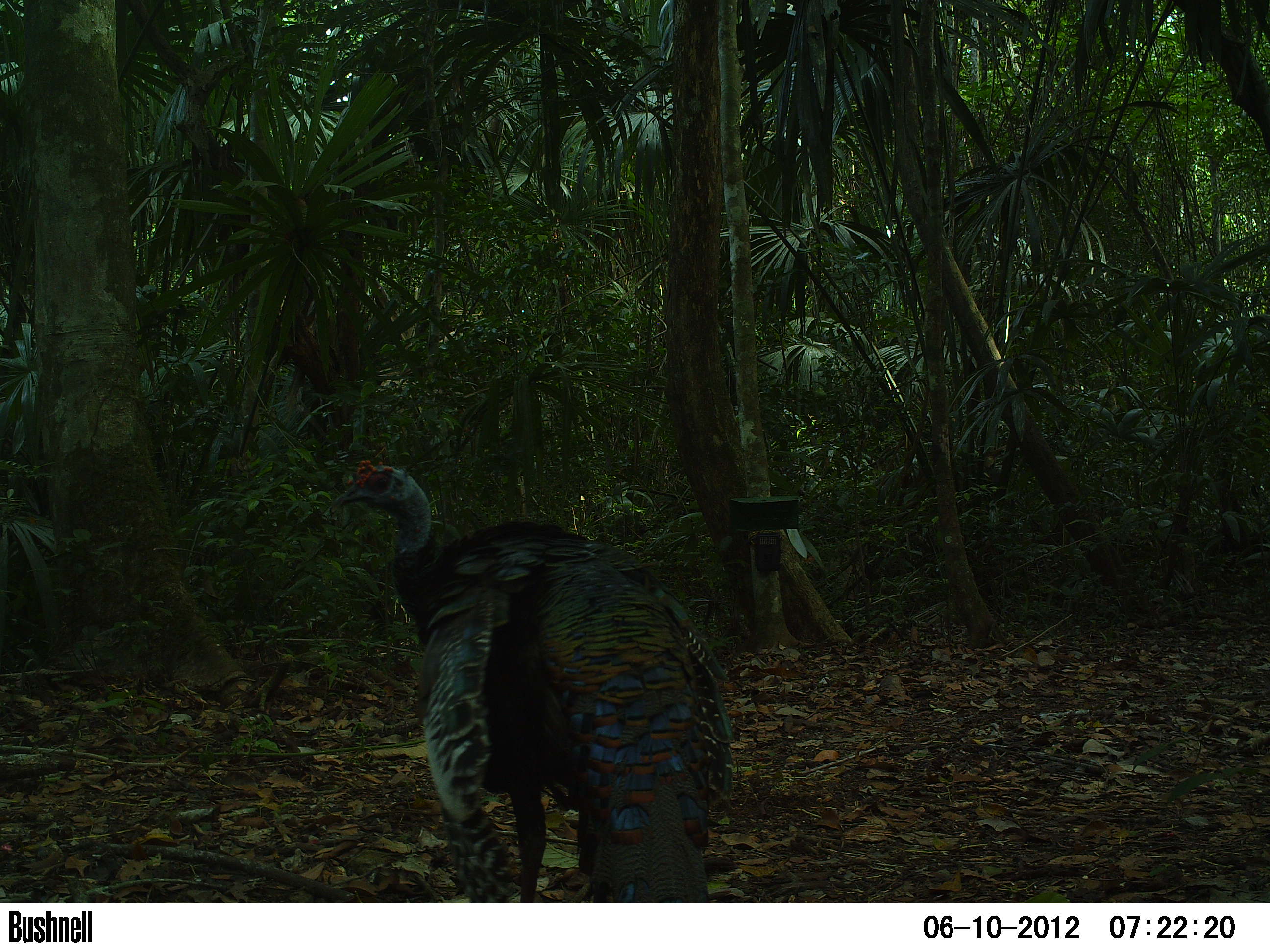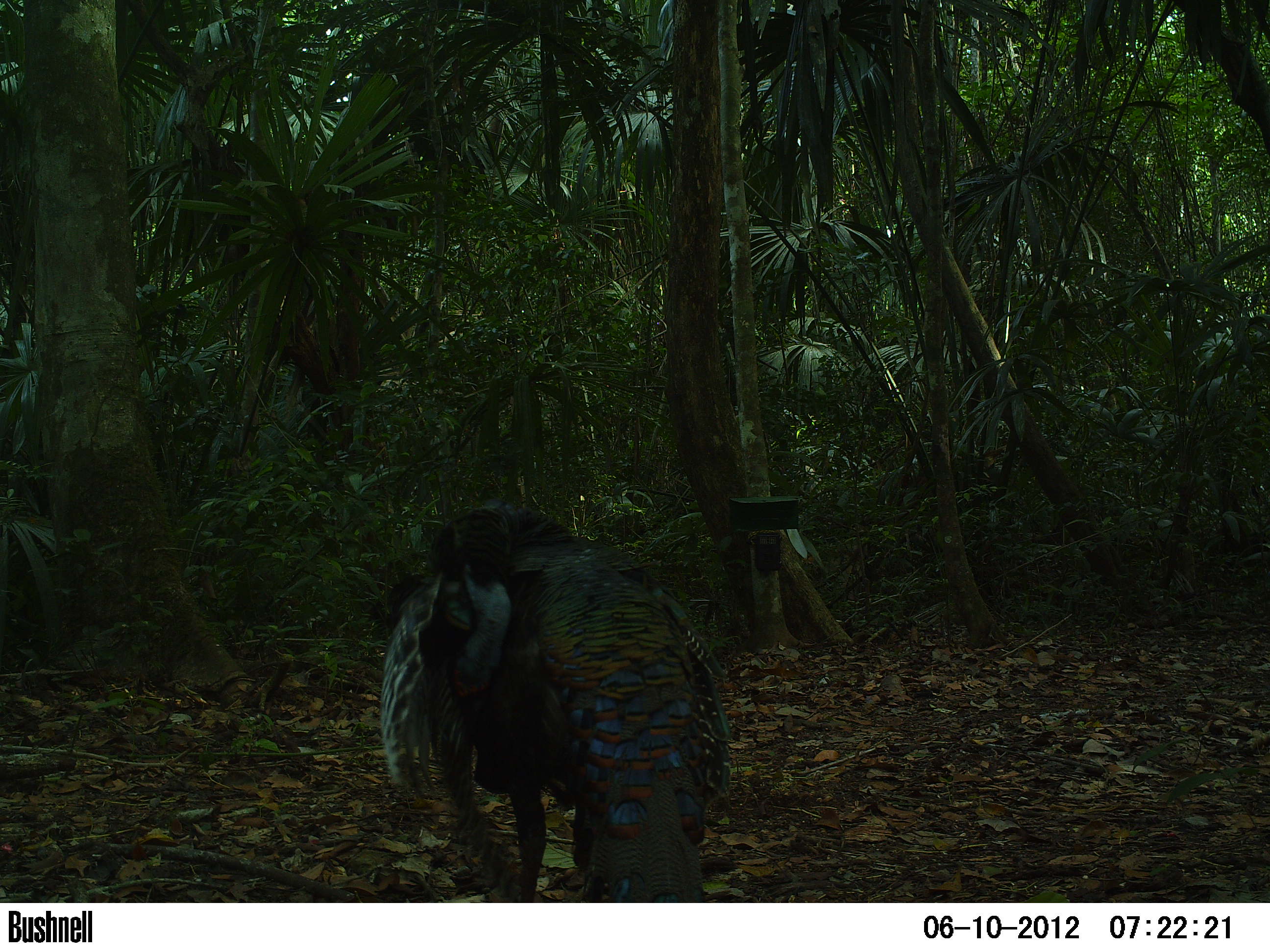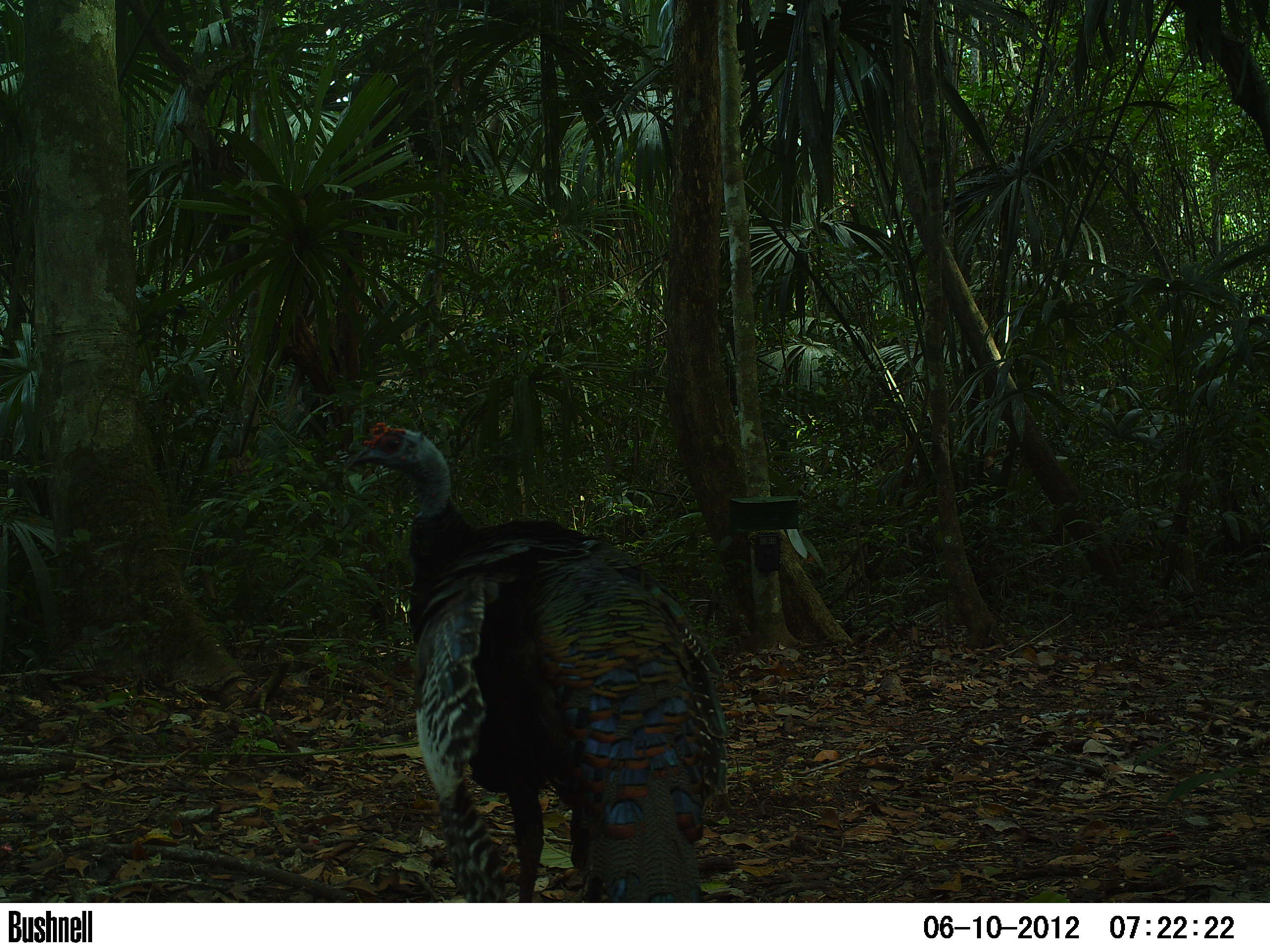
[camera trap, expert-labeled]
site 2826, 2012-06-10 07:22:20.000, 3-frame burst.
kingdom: Animalia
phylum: Chordata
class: Aves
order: Galliformes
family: Phasianidae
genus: Meleagris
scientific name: Meleagris ocellata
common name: ocellated turkey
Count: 1.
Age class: adult.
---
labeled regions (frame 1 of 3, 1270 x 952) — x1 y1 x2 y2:
meleagris ocellata: 332 460 735 903